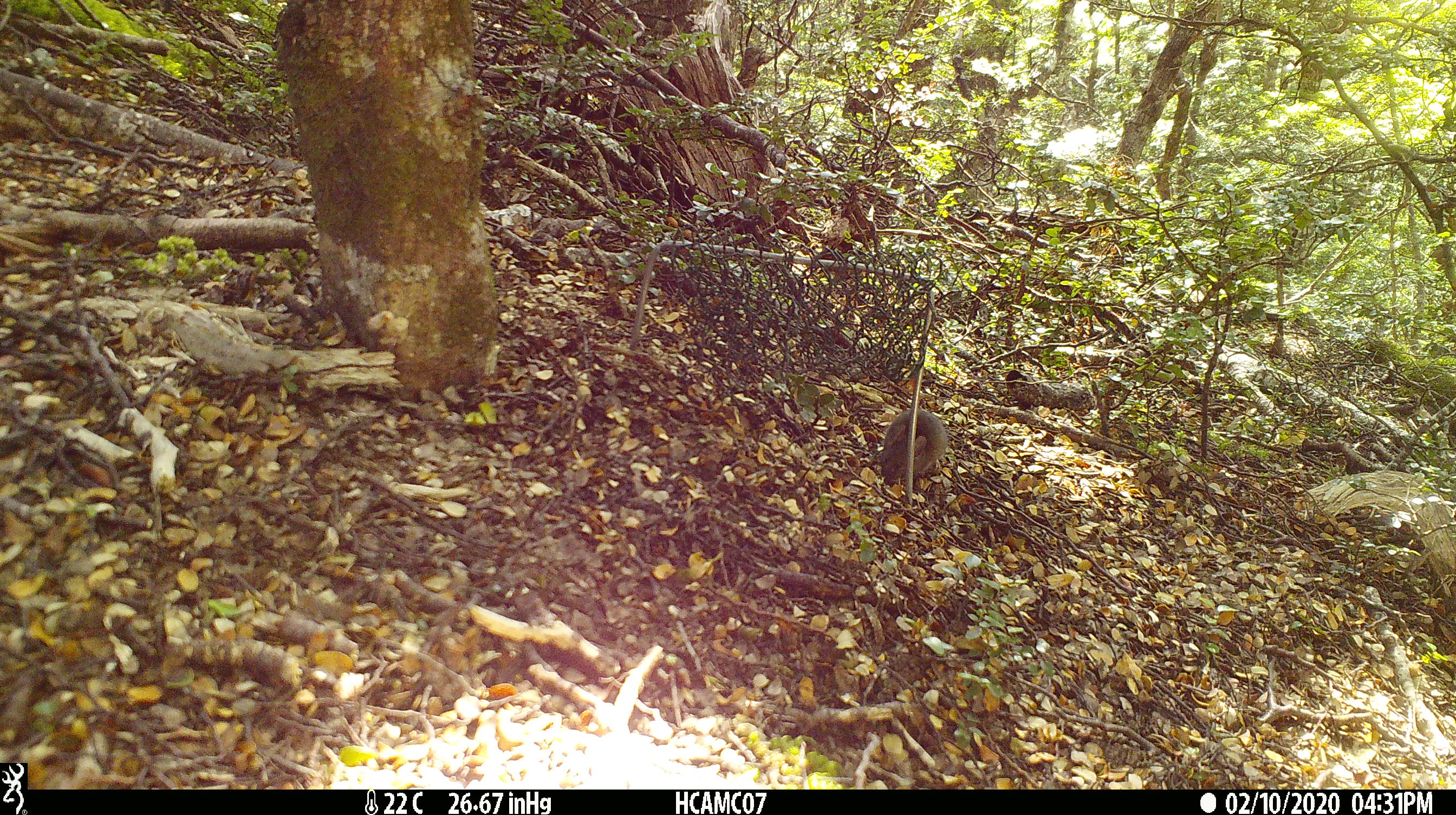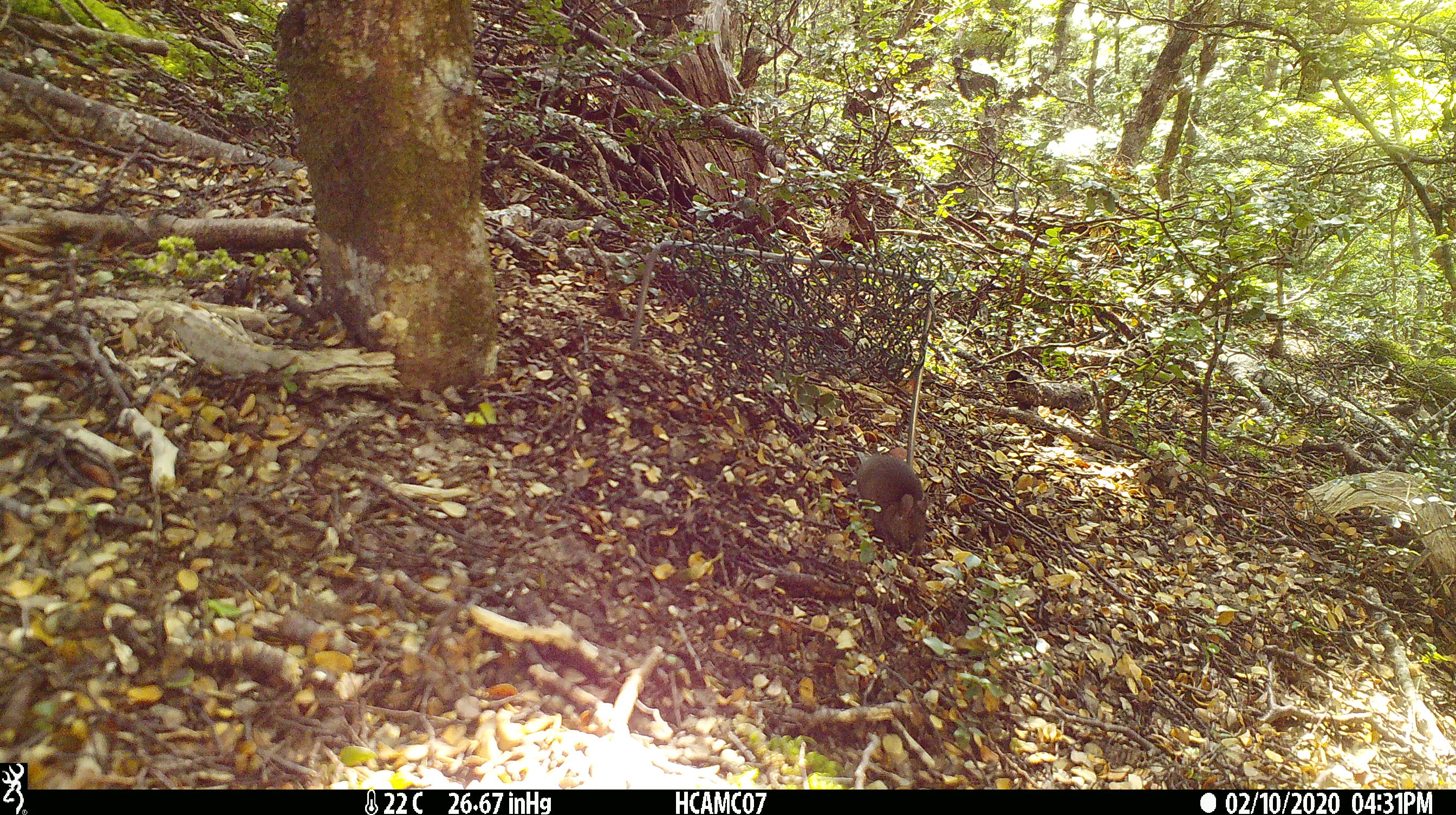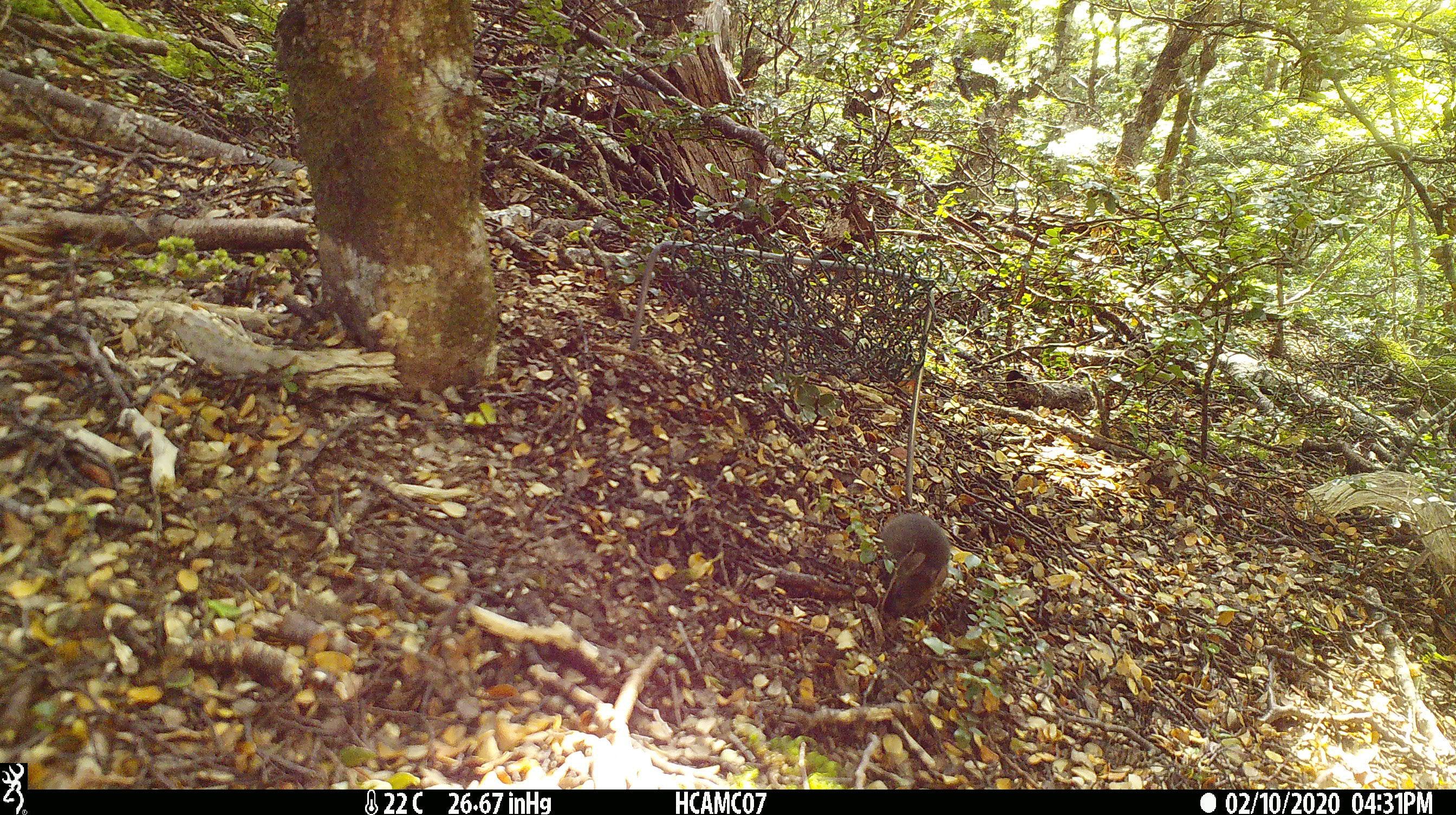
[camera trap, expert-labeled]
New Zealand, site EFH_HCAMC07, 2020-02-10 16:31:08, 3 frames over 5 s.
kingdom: Animalia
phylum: Chordata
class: Mammalia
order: Rodentia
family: Muridae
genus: Mus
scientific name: Mus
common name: mouse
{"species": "mouse (Mus)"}